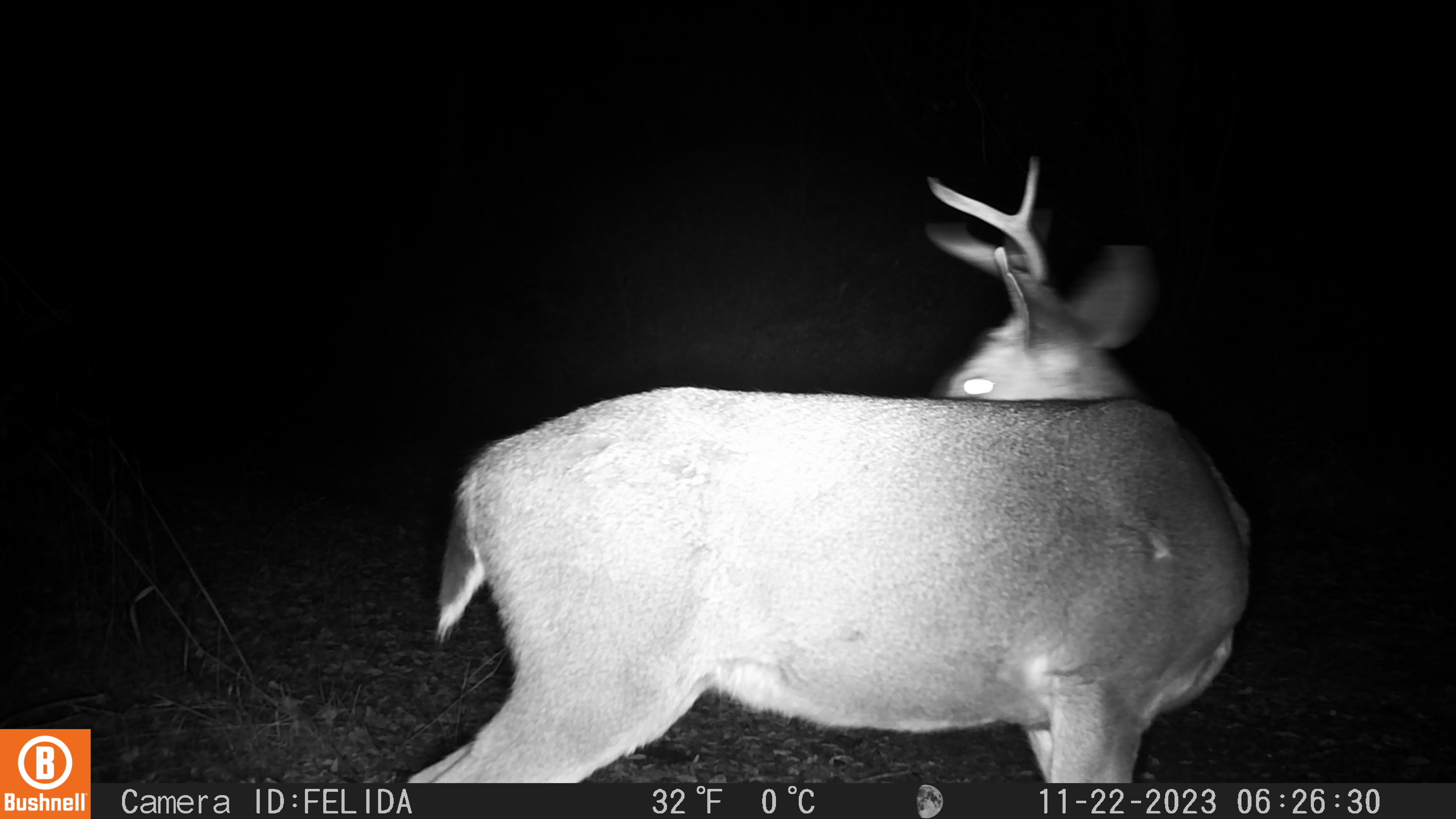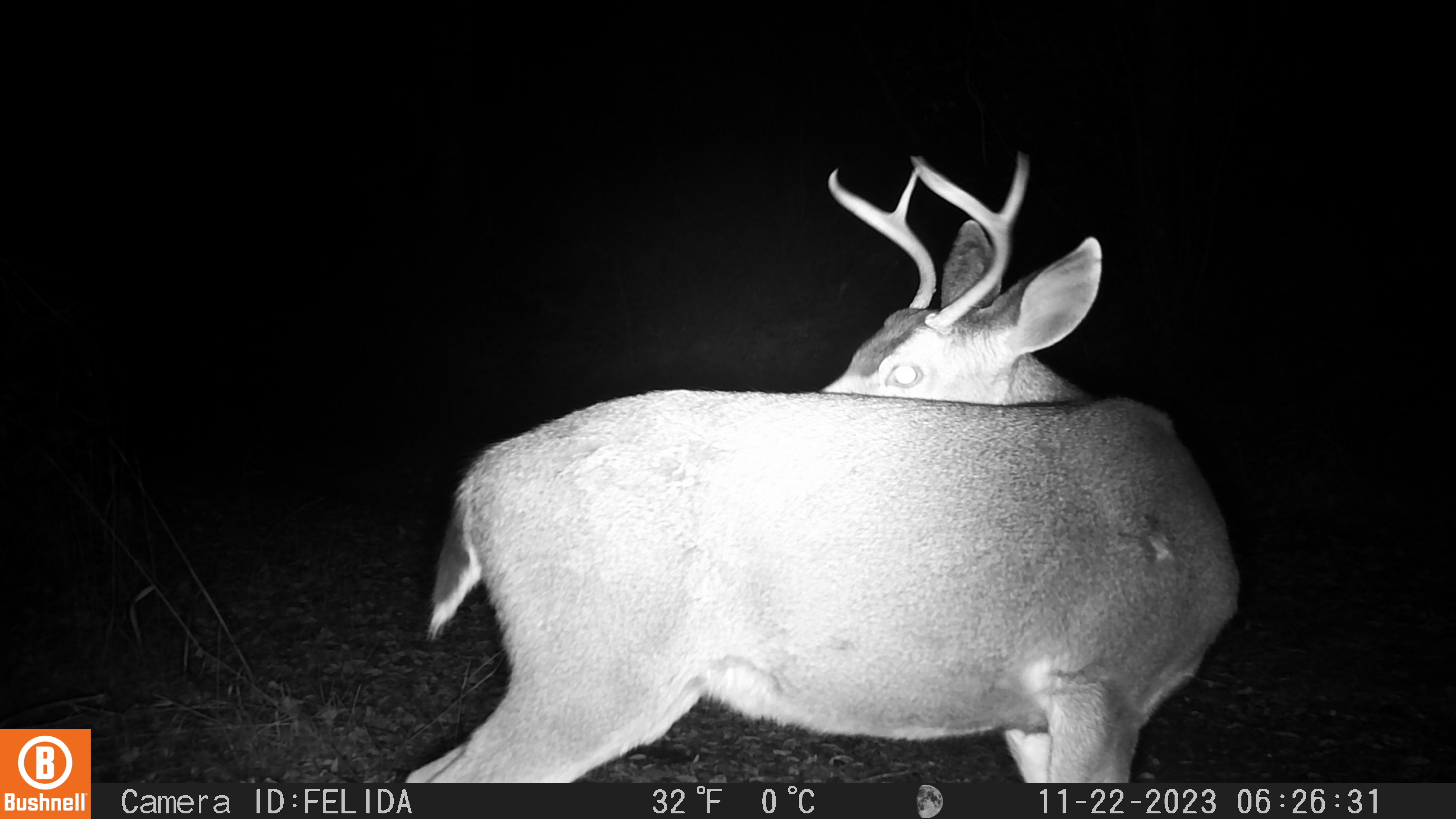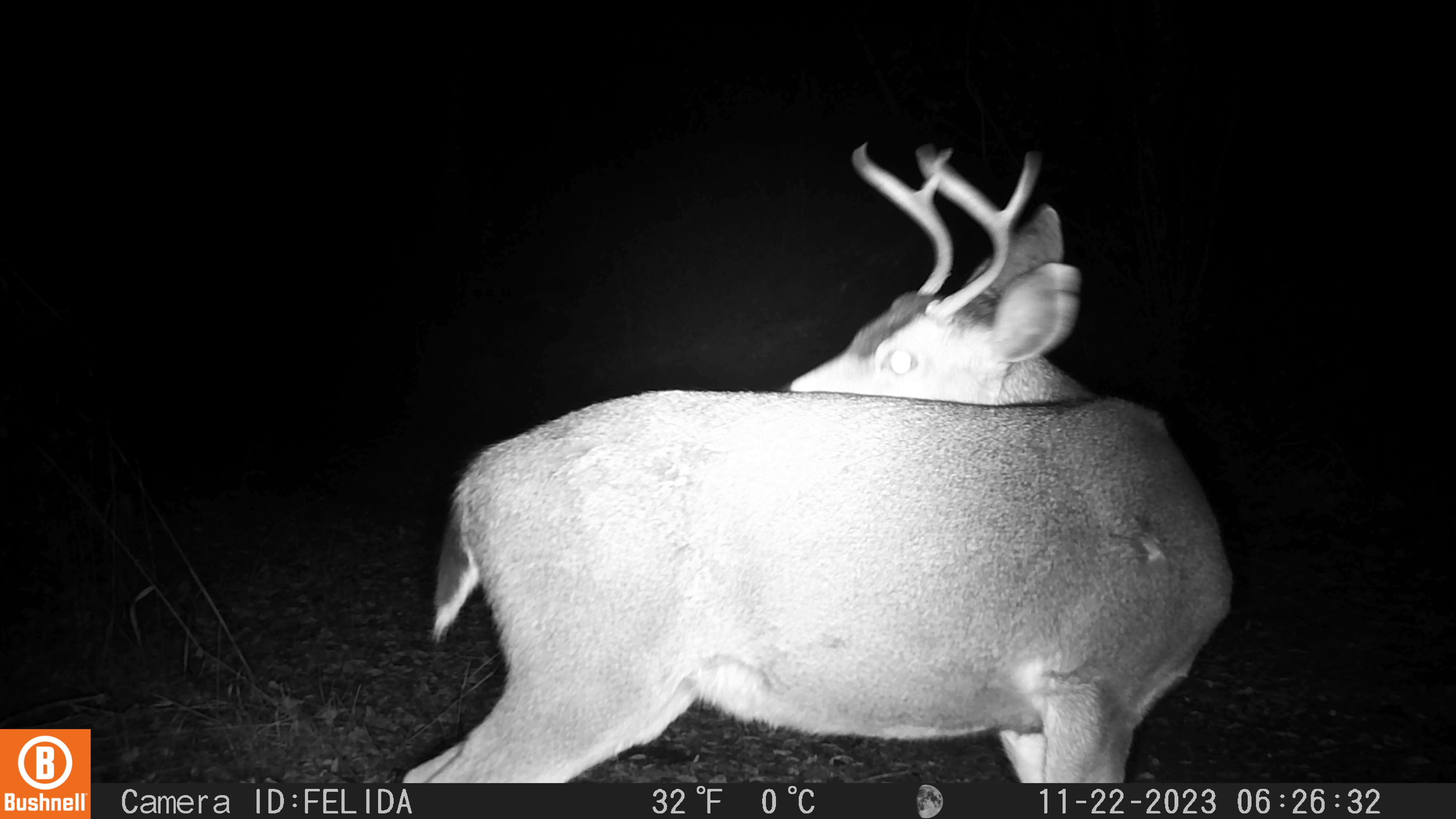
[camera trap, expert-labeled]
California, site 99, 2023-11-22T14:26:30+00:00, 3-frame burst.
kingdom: Animalia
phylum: Chordata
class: Mammalia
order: Artiodactyla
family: Cervidae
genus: Odocoileus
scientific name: Odocoileus hemionus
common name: mule deer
Mule deer (Odocoileus hemionus).